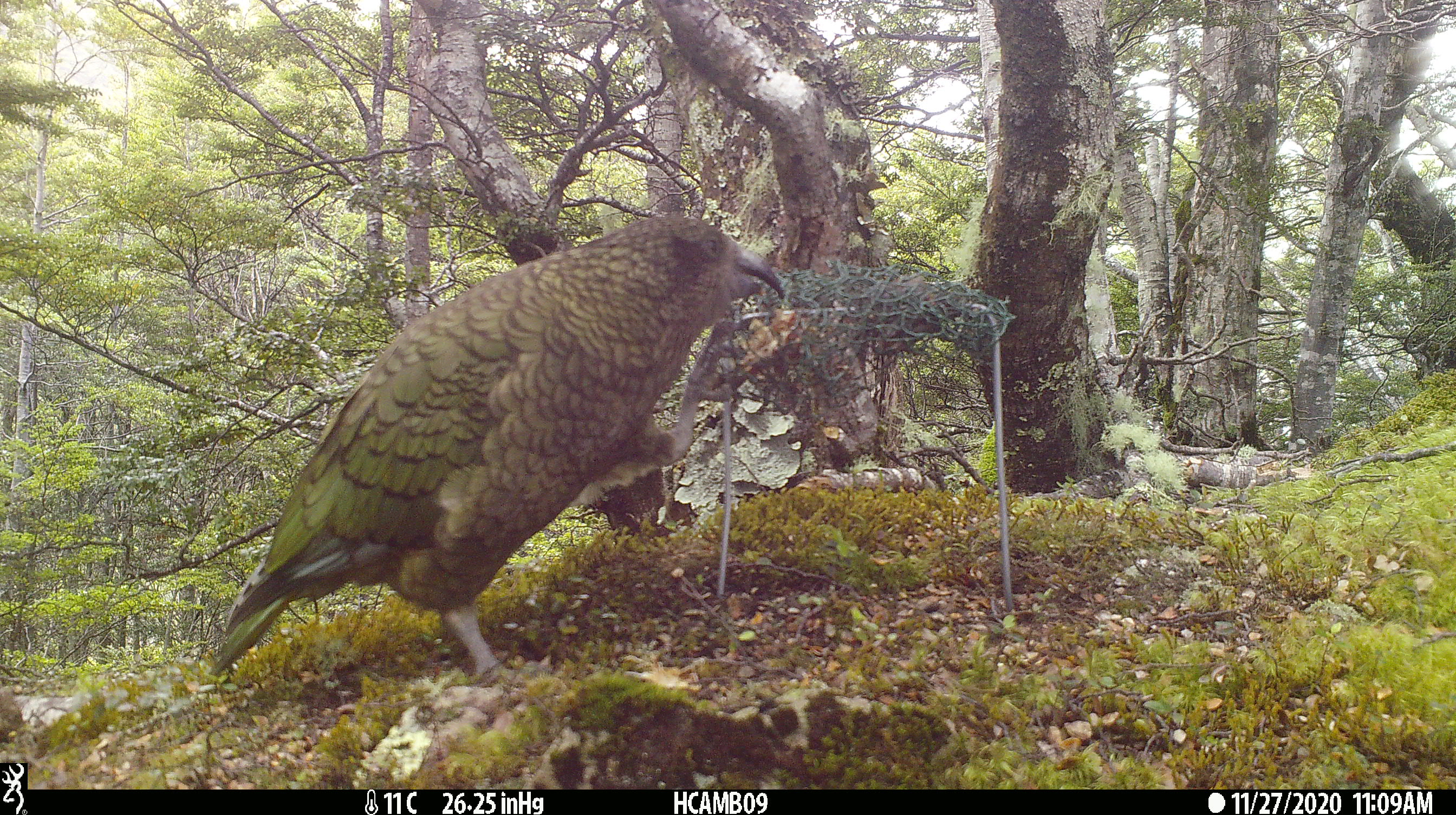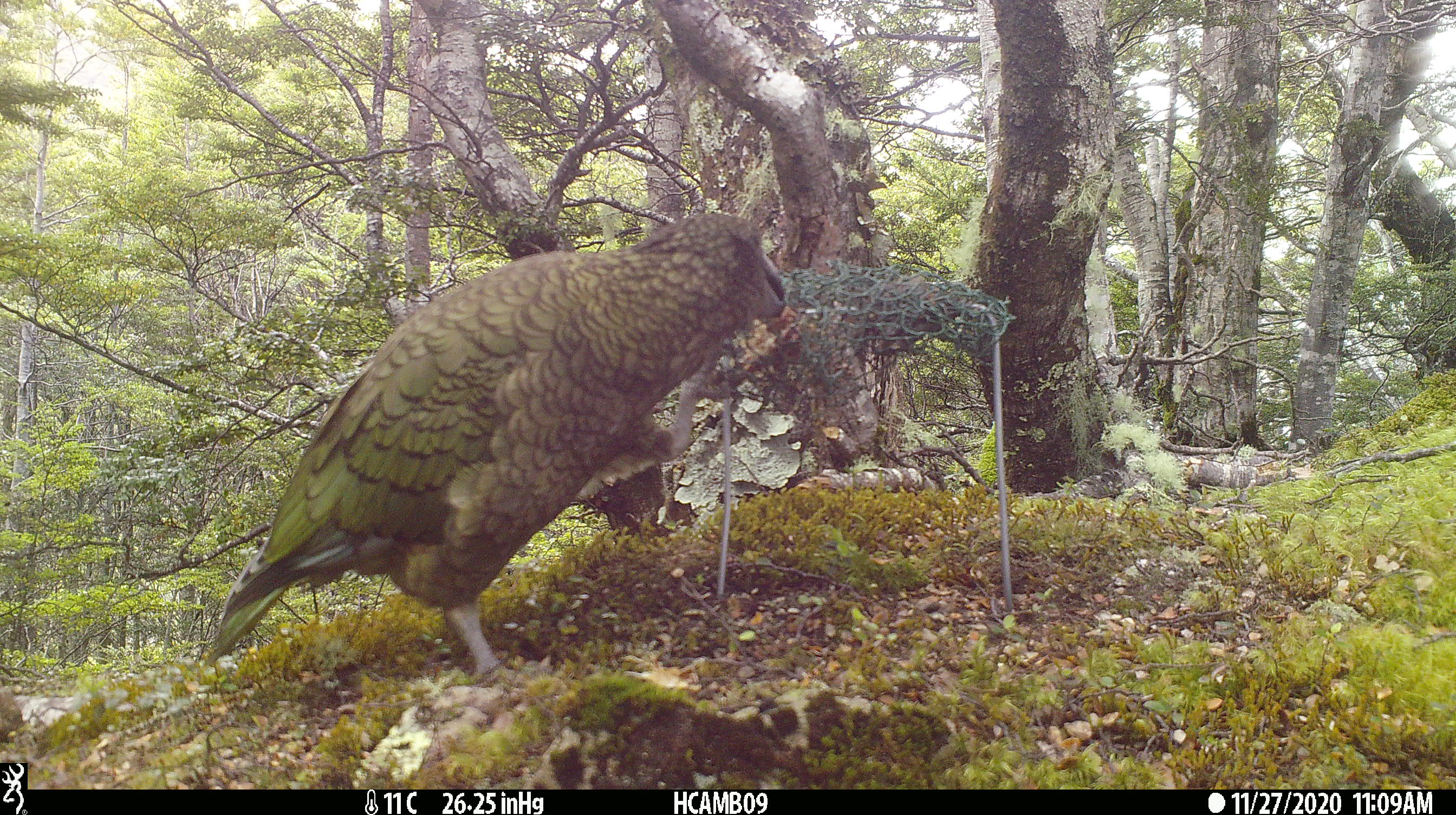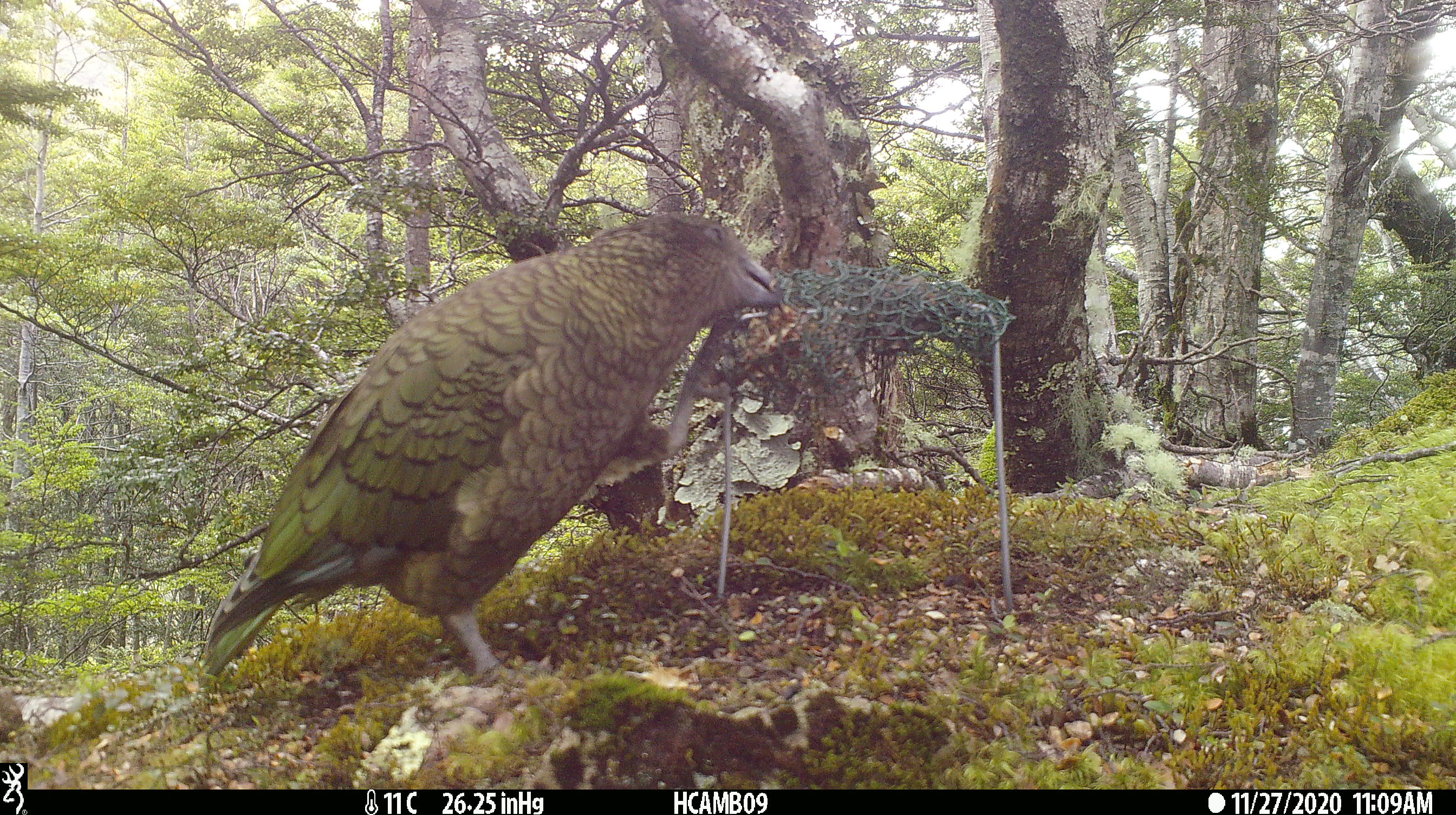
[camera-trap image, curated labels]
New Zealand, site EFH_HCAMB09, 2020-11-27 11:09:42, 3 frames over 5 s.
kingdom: Animalia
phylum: Chordata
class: Aves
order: Psittaciformes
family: Strigopidae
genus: Nestor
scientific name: Nestor notabilis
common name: kea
Kea (Nestor notabilis).